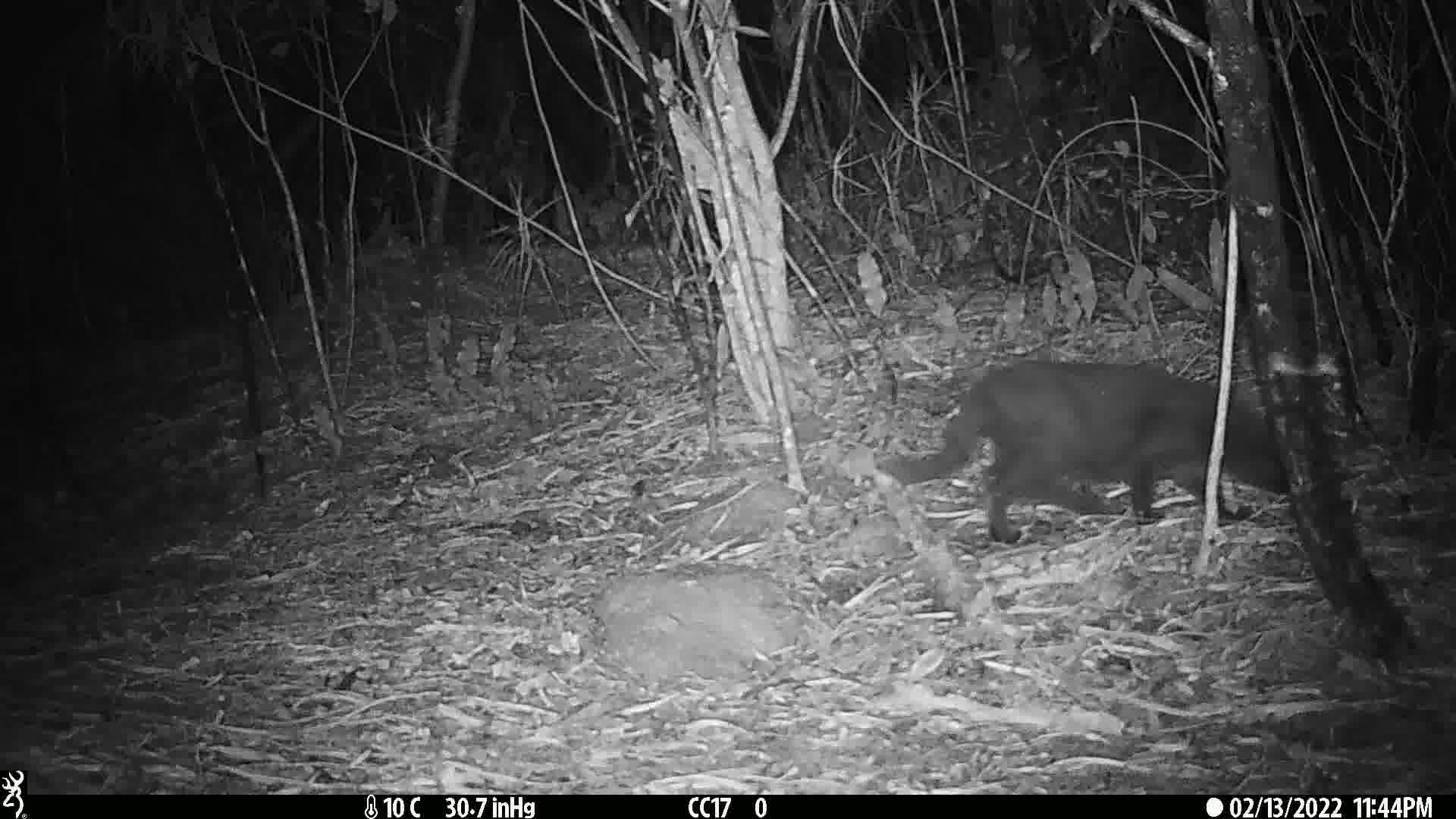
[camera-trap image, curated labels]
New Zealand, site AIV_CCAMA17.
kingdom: Animalia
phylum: Chordata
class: Mammalia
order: Carnivora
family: Felidae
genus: Felis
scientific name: Felis catus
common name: domestic cat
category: cat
Cat (domestic cat) (Felis catus).